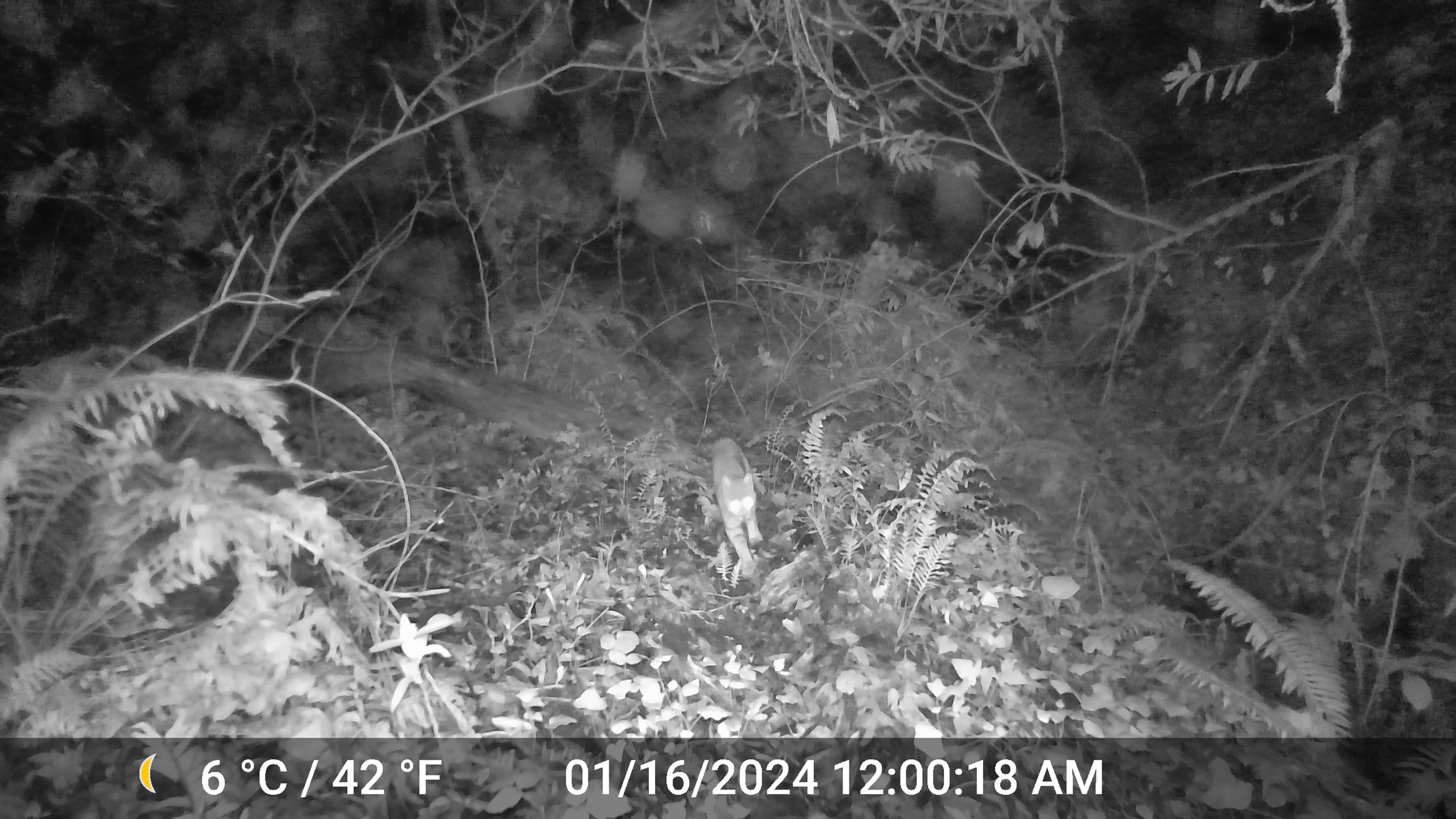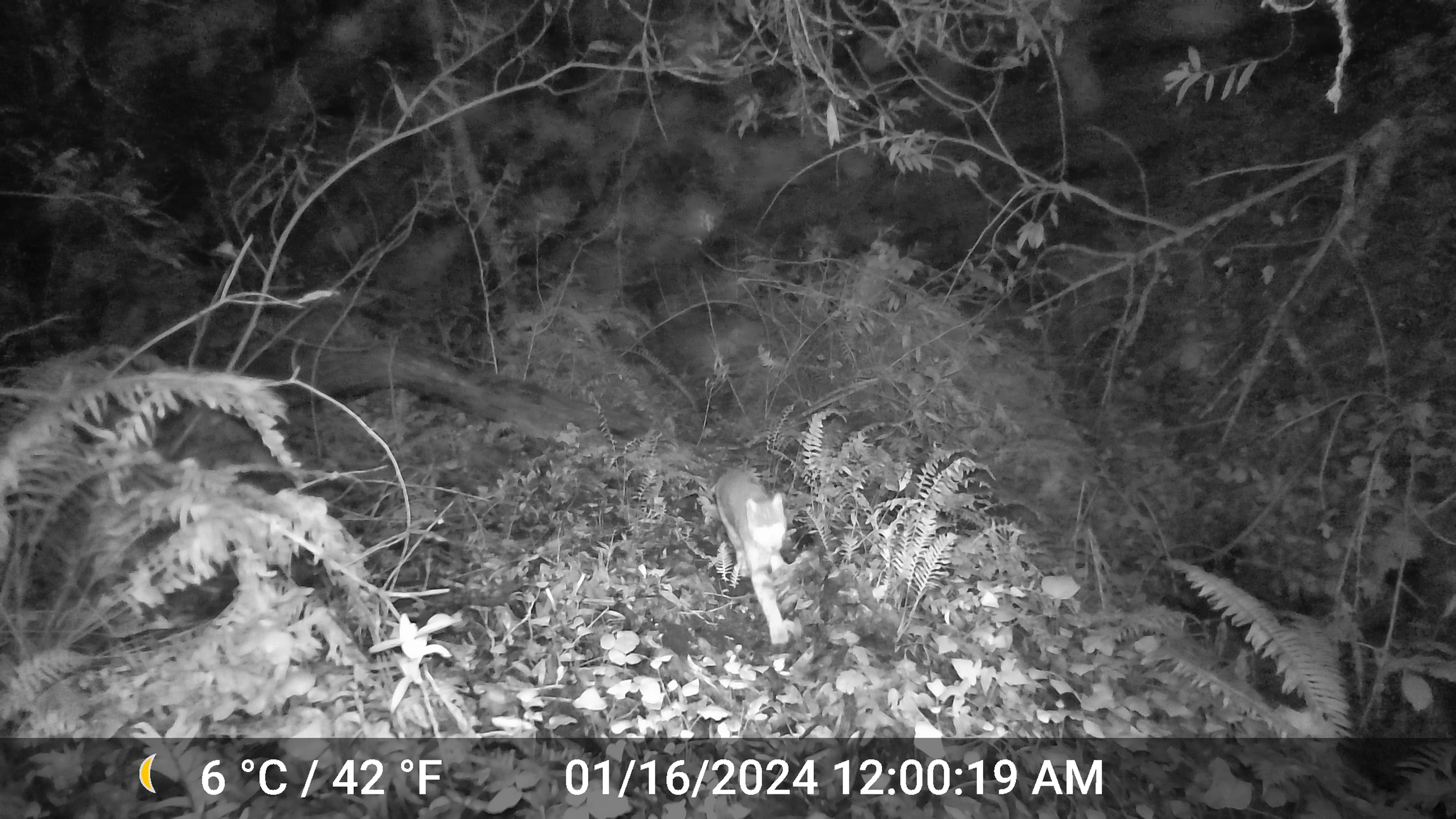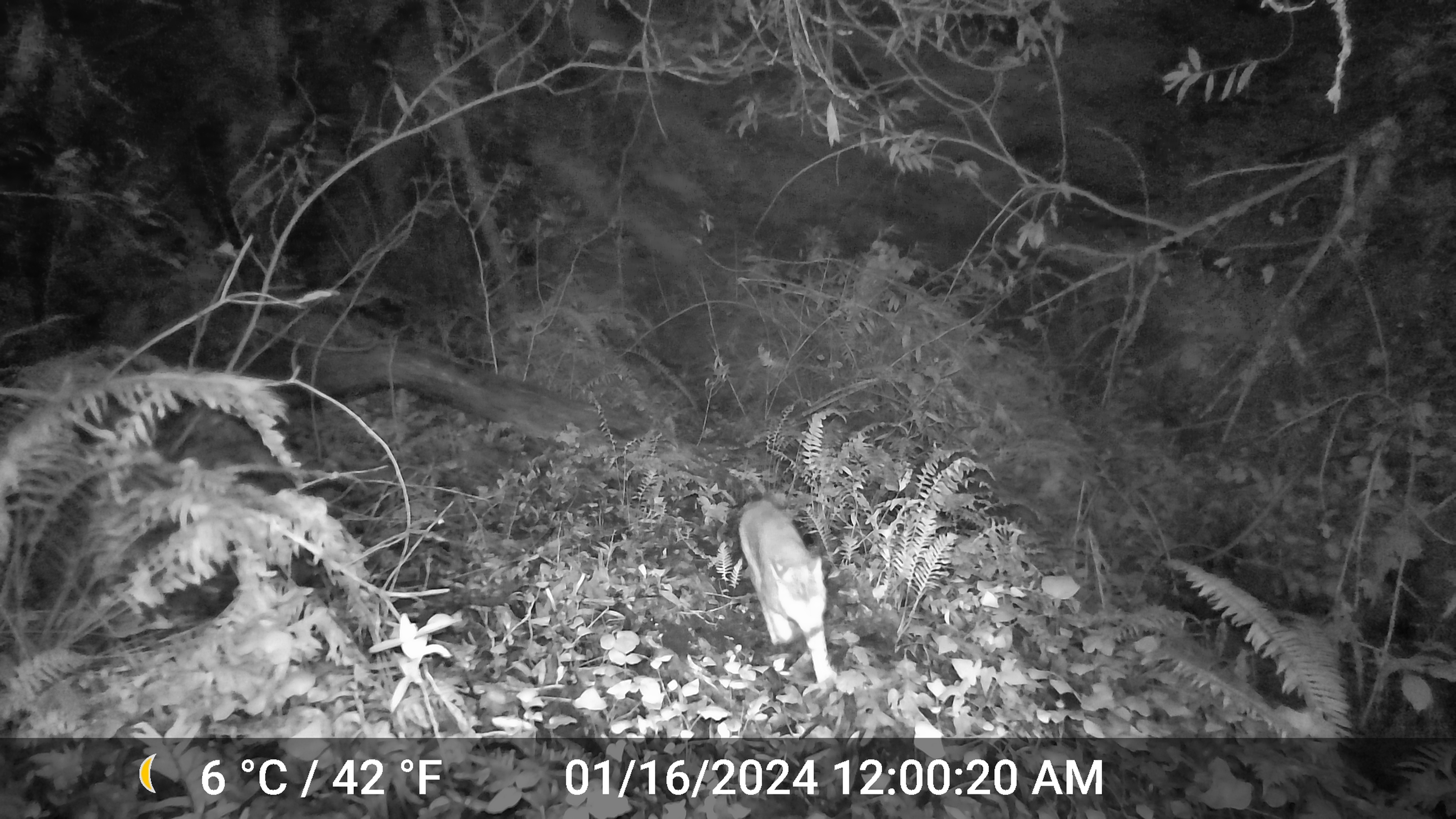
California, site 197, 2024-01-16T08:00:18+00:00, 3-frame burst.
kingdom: Animalia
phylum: Chordata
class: Mammalia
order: Carnivora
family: Felidae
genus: Lynx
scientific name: Lynx rufus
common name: bobcat